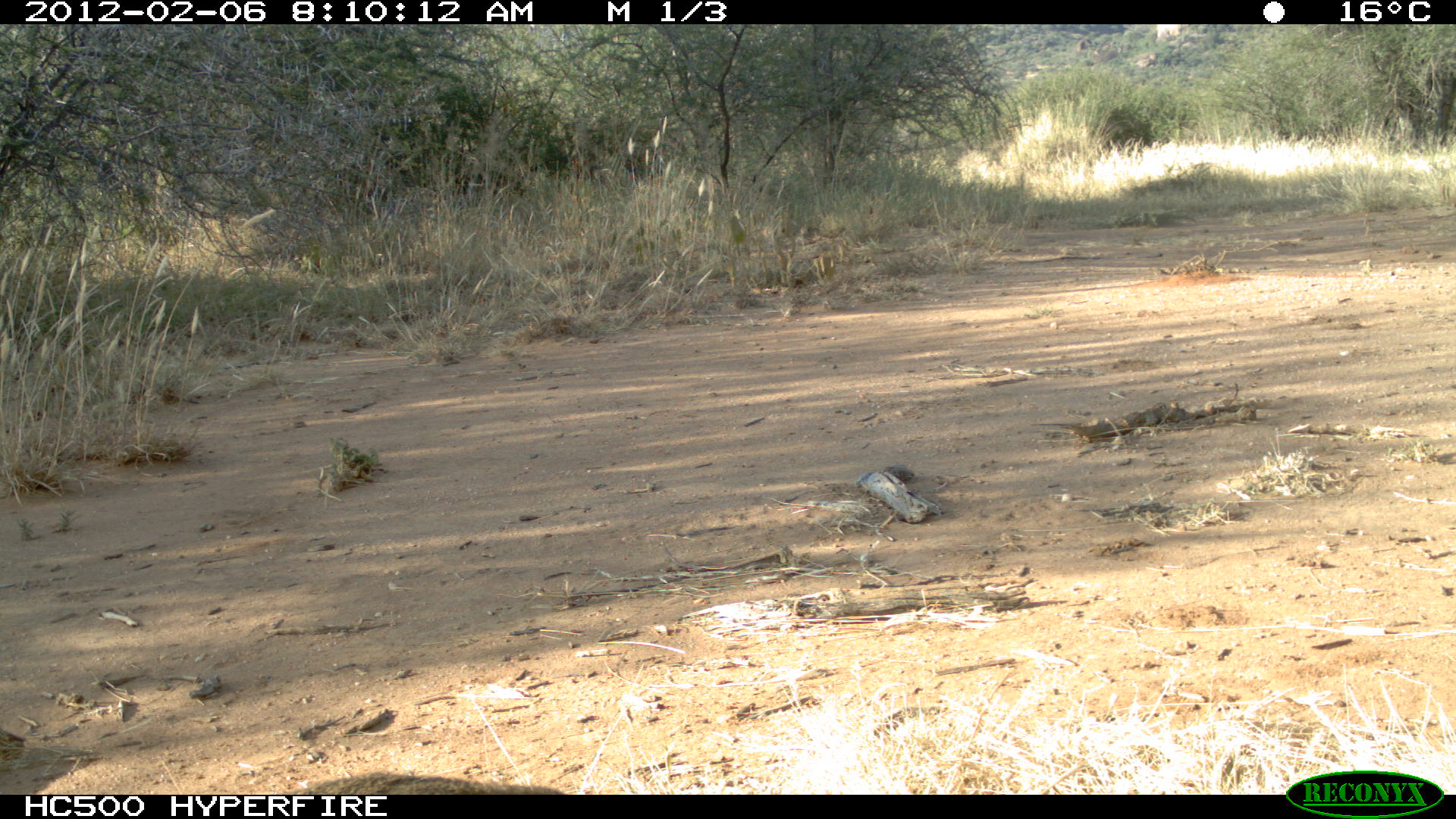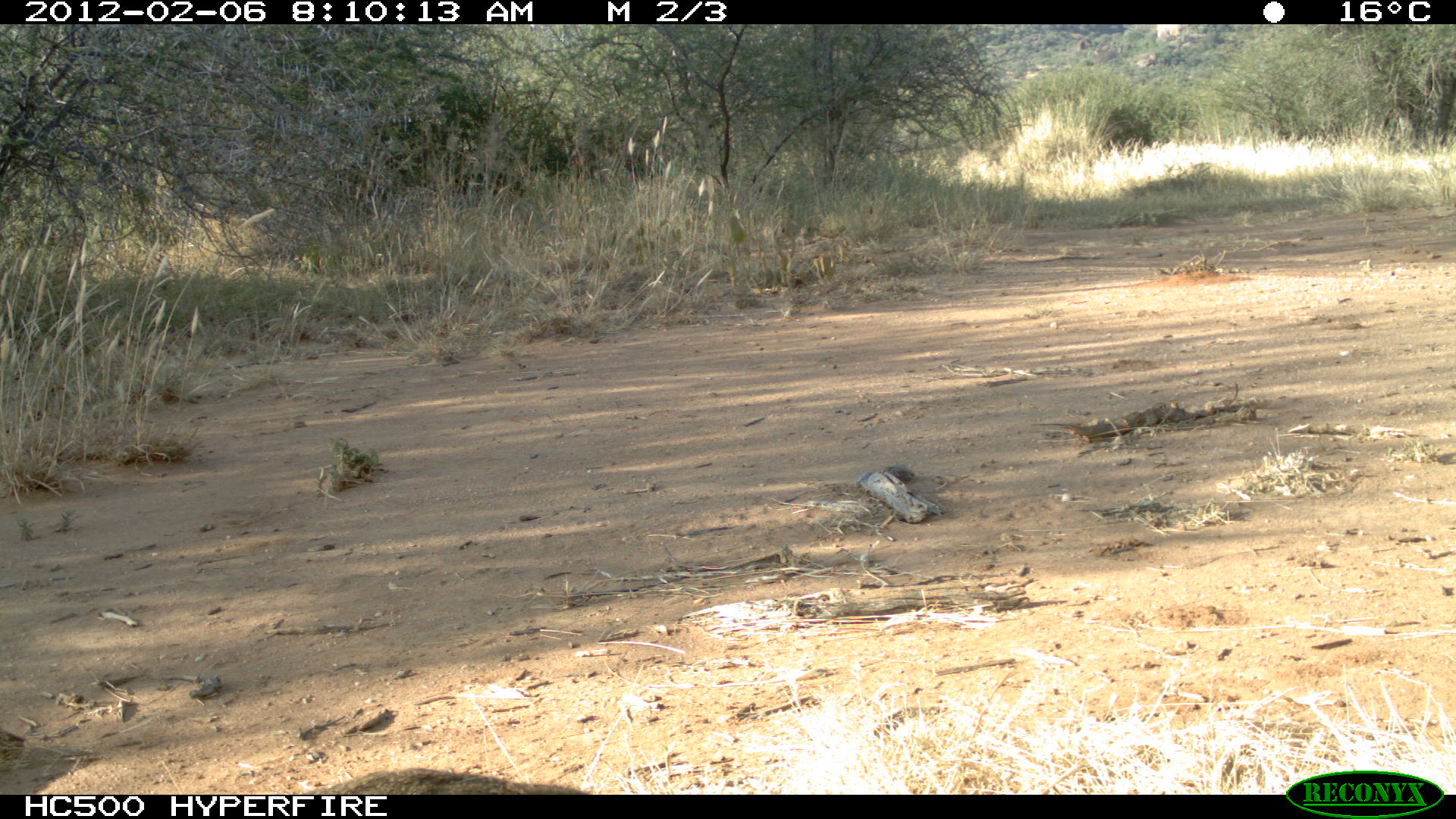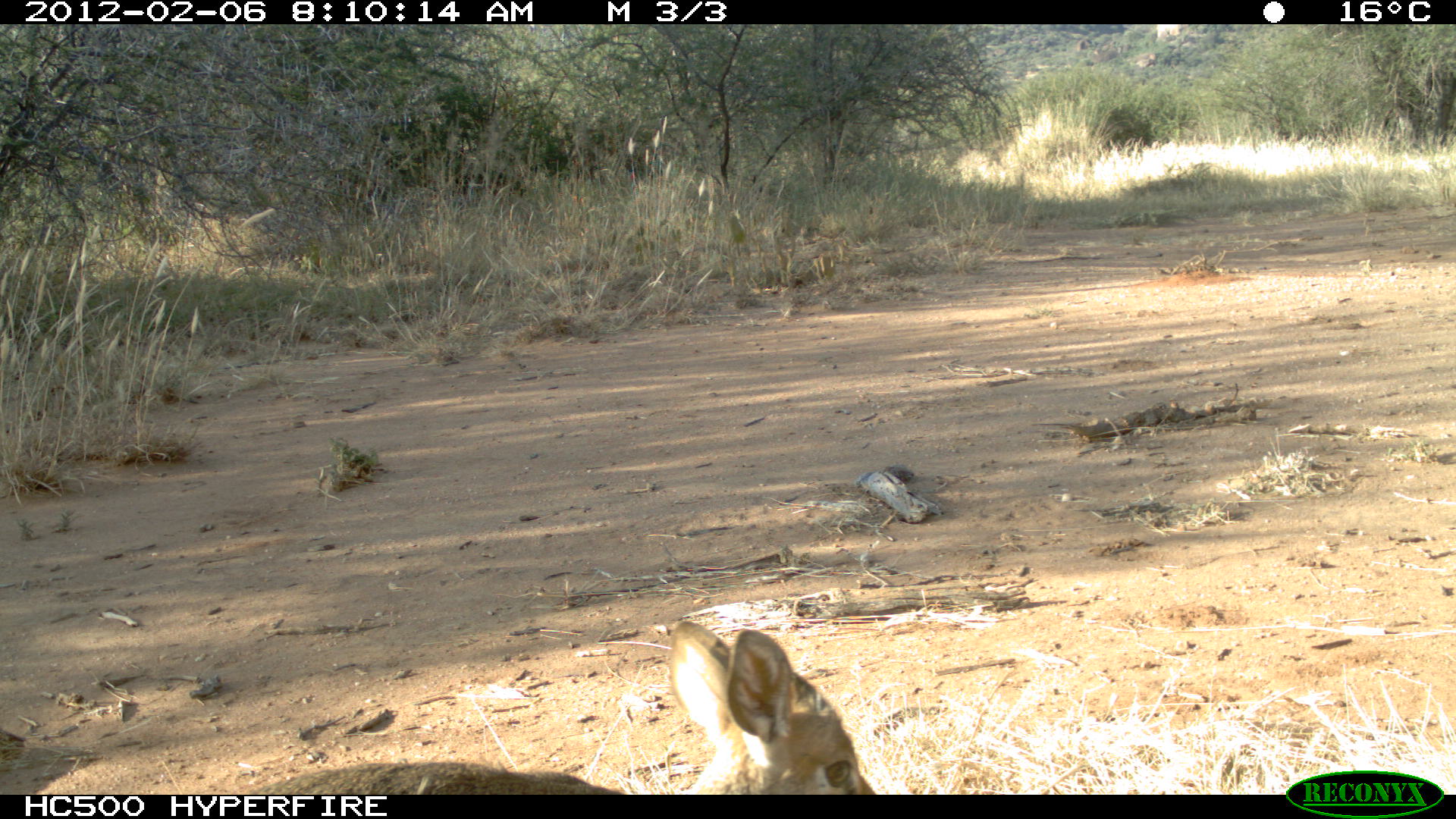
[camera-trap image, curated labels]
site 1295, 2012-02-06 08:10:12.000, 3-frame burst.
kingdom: Animalia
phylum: Chordata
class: Mammalia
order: Artiodactyla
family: Bovidae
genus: Madoqua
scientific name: Madoqua guentheri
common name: günther's dik-dik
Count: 1.